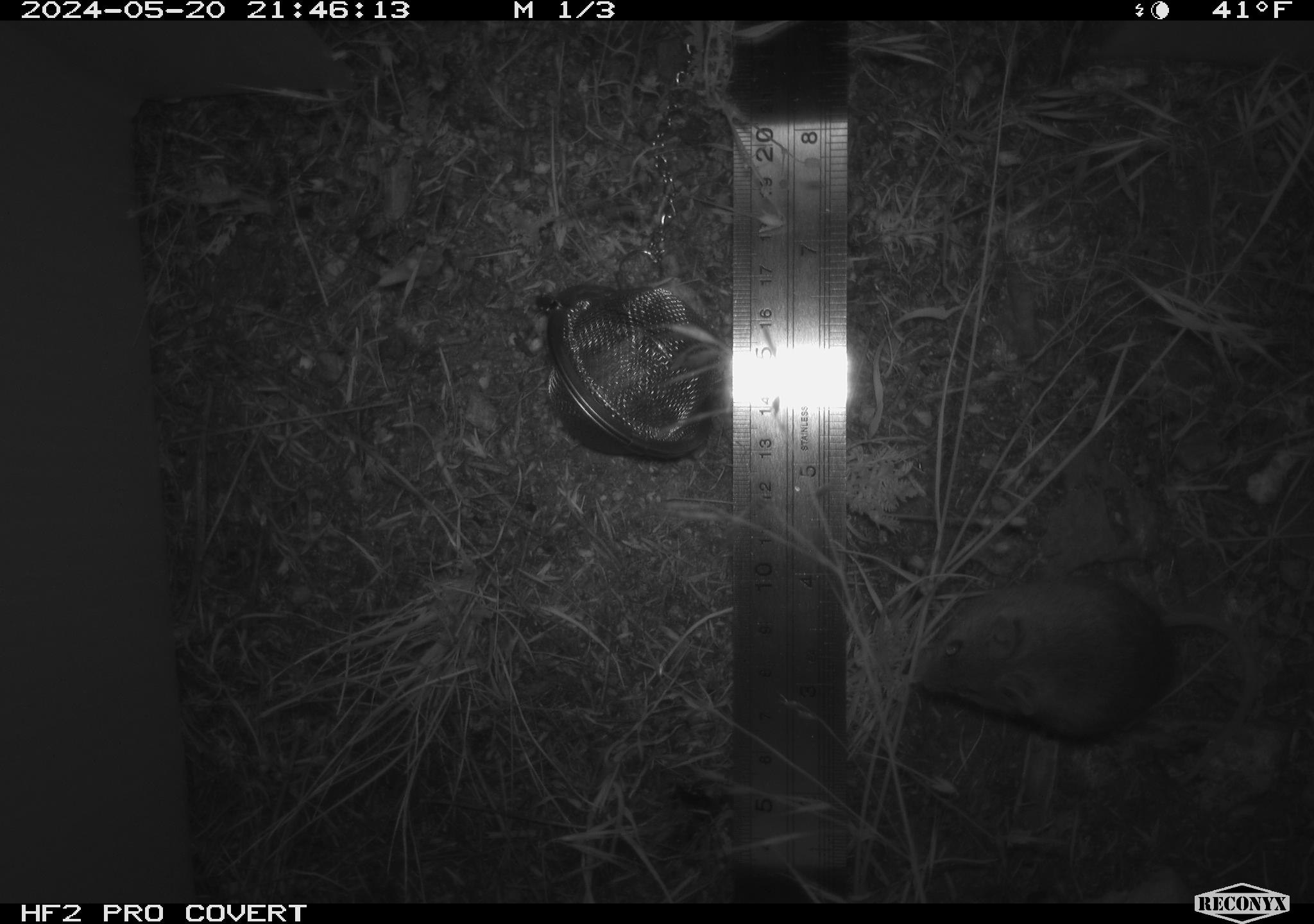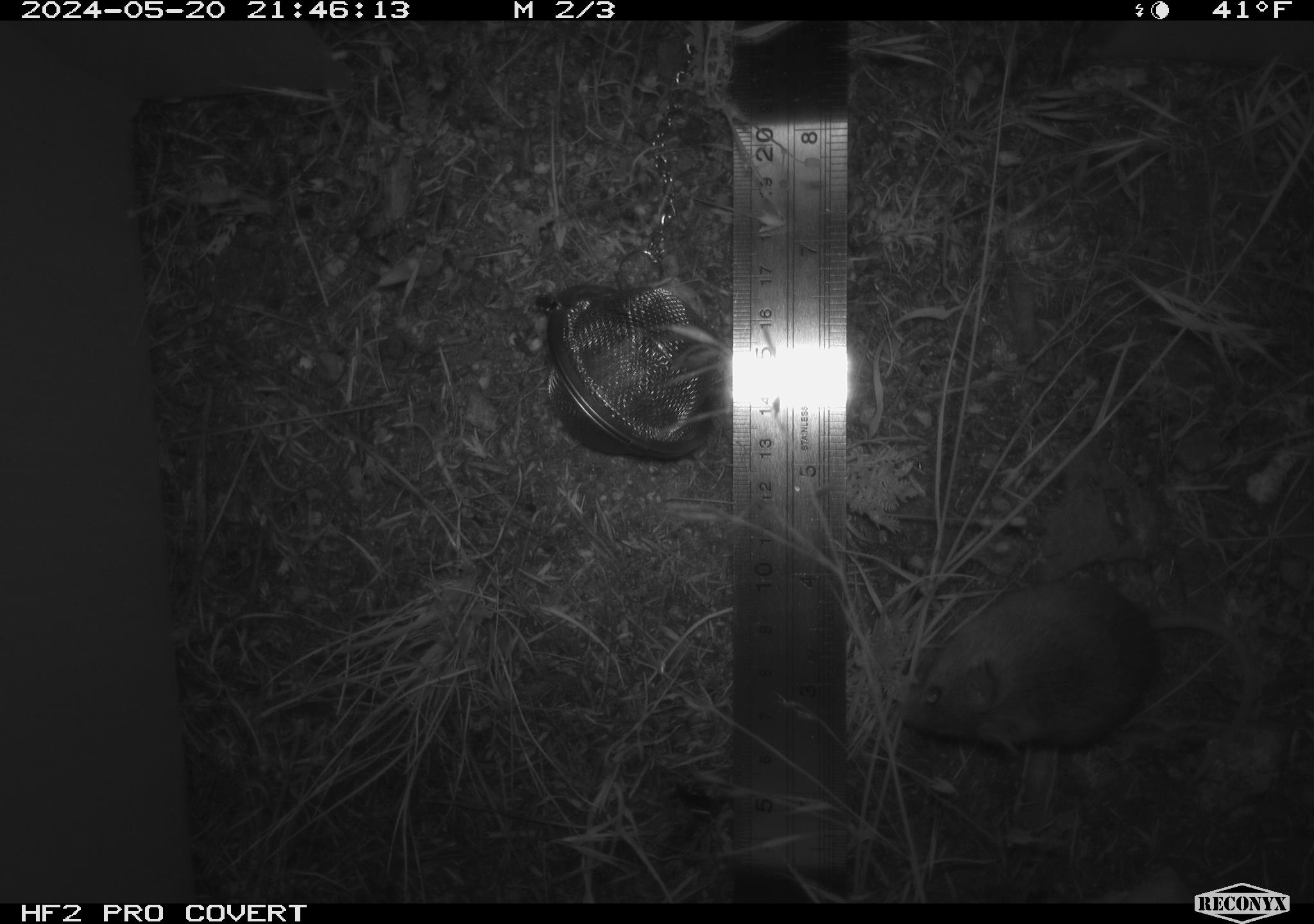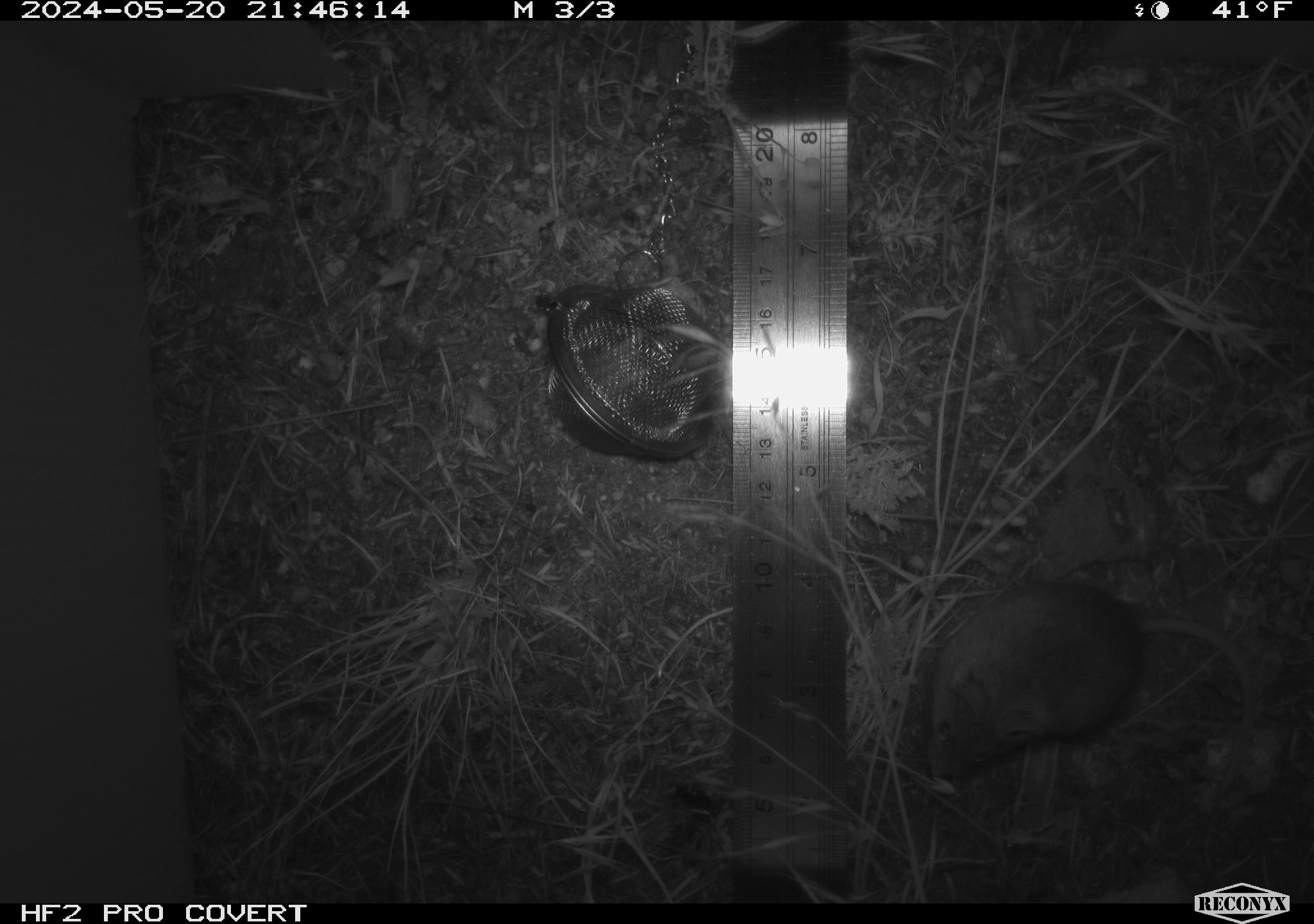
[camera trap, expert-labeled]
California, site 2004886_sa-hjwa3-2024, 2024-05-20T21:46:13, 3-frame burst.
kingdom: Animalia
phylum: Chordata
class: Mammalia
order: Rodentia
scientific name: Rodentia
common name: rodent